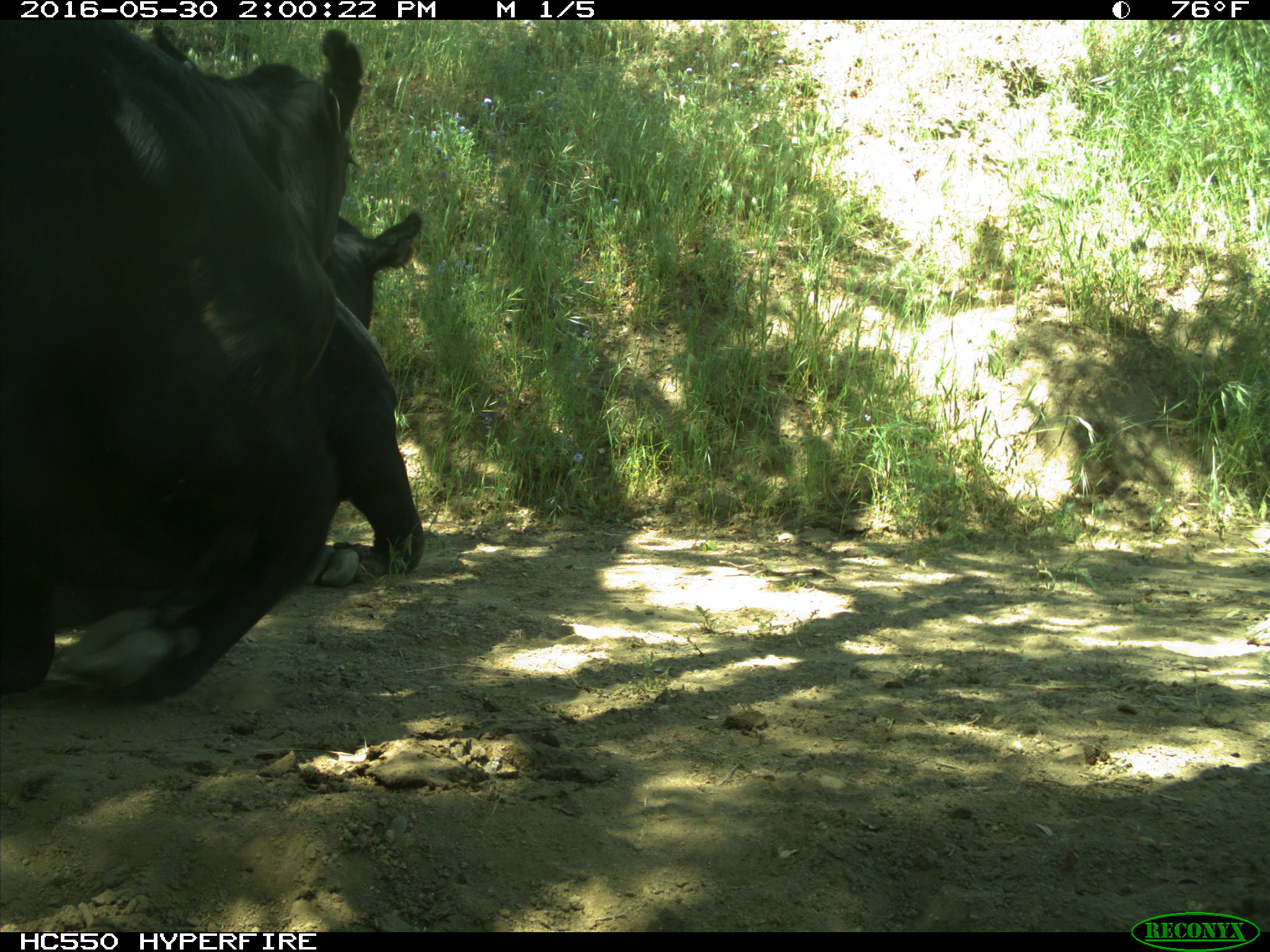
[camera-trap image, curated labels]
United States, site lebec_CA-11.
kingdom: Animalia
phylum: Chordata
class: Mammalia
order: Artiodactyla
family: Bovidae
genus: Bos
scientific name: Bos taurus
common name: domestic cow